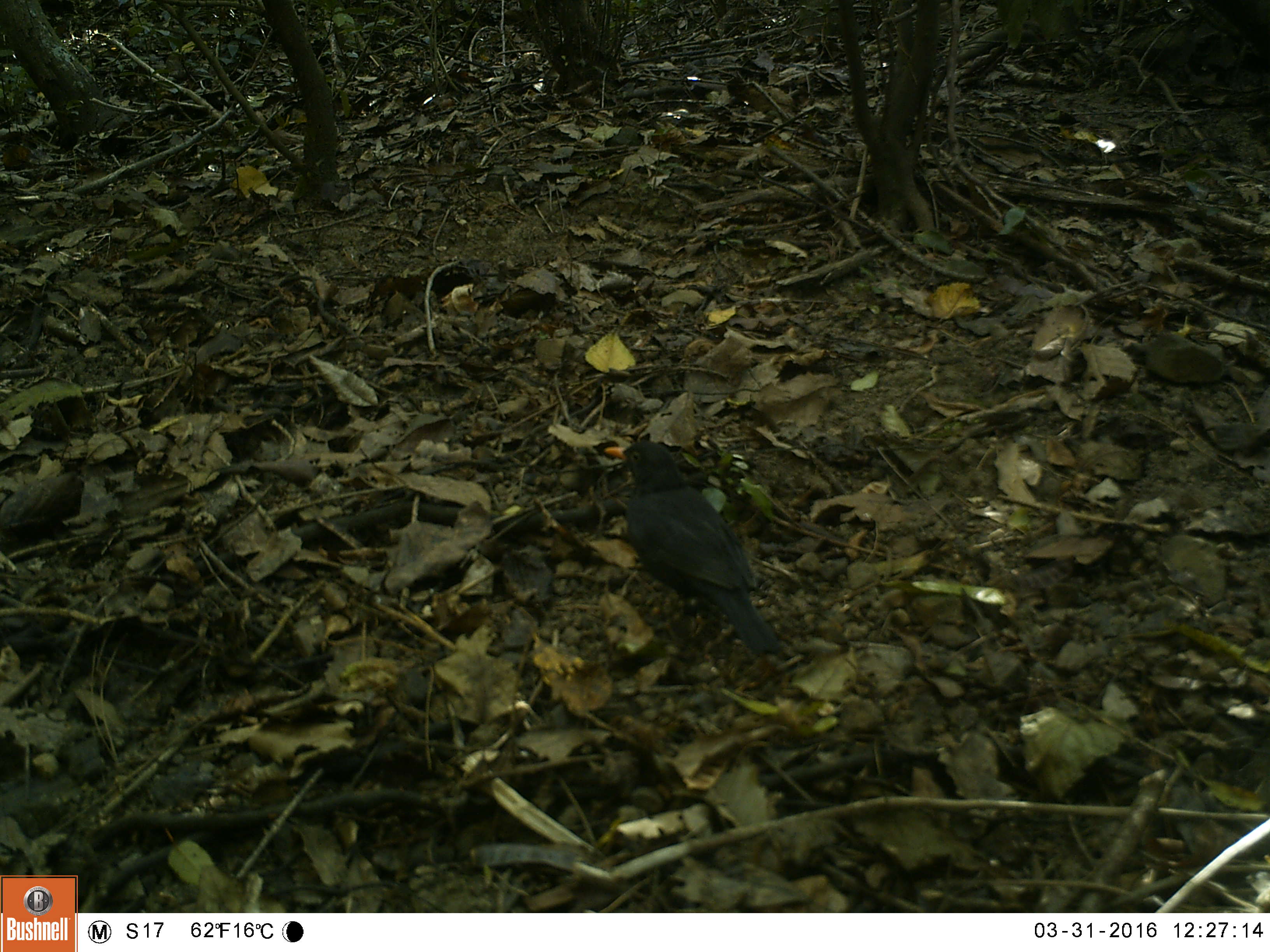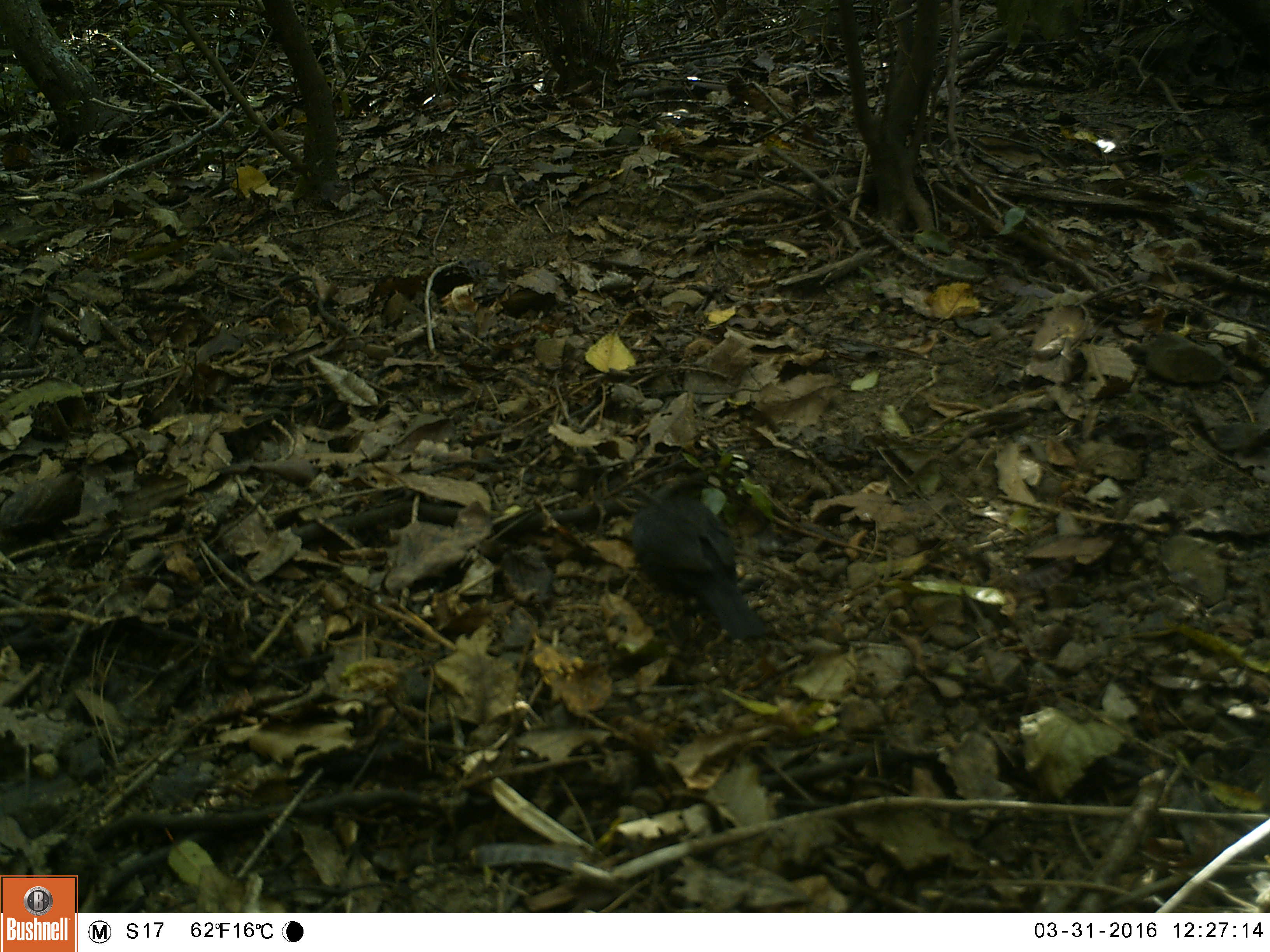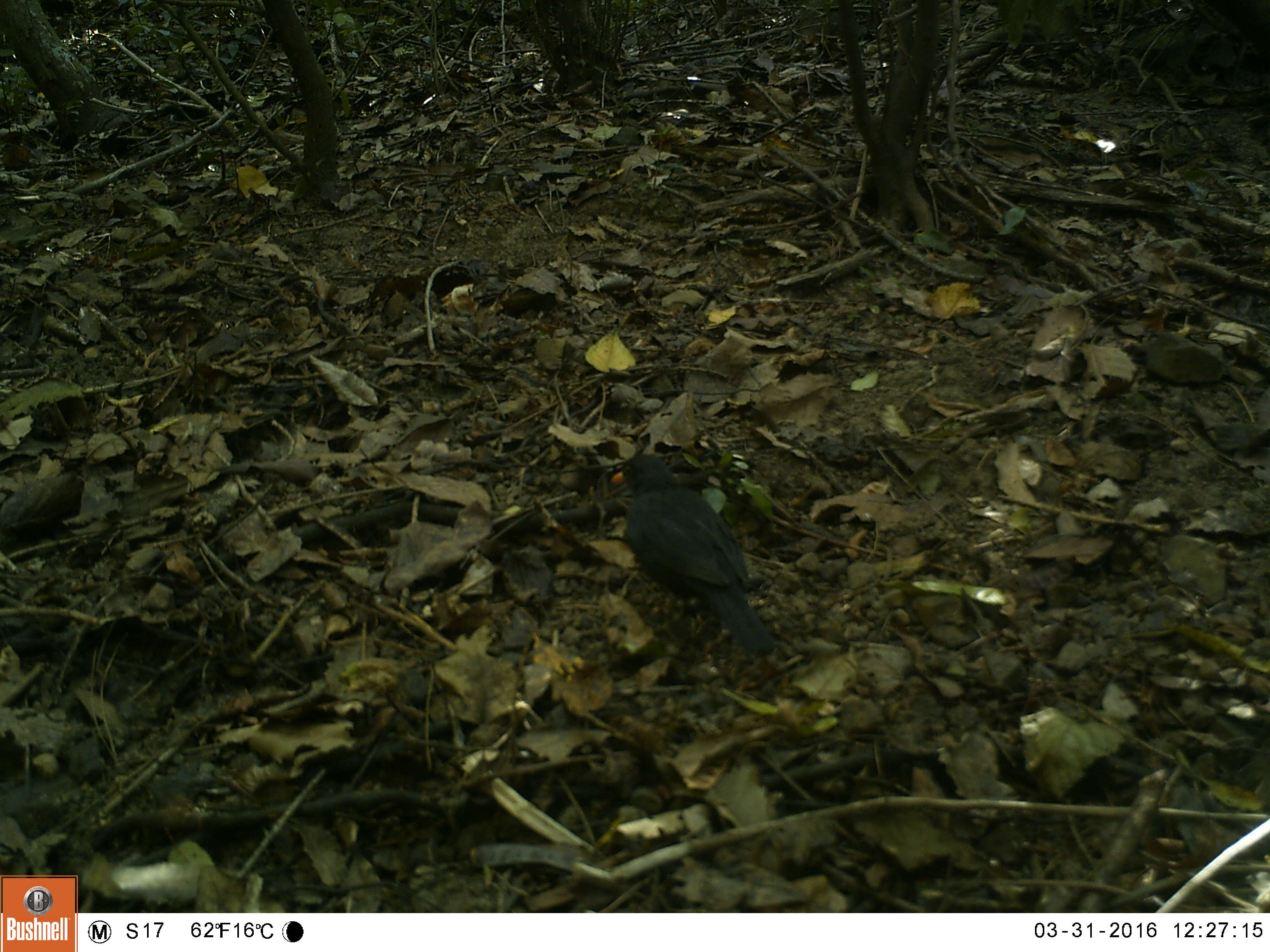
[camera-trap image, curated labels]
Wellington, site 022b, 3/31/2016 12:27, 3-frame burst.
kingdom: Animalia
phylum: Chordata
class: Aves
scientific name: Aves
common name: bird